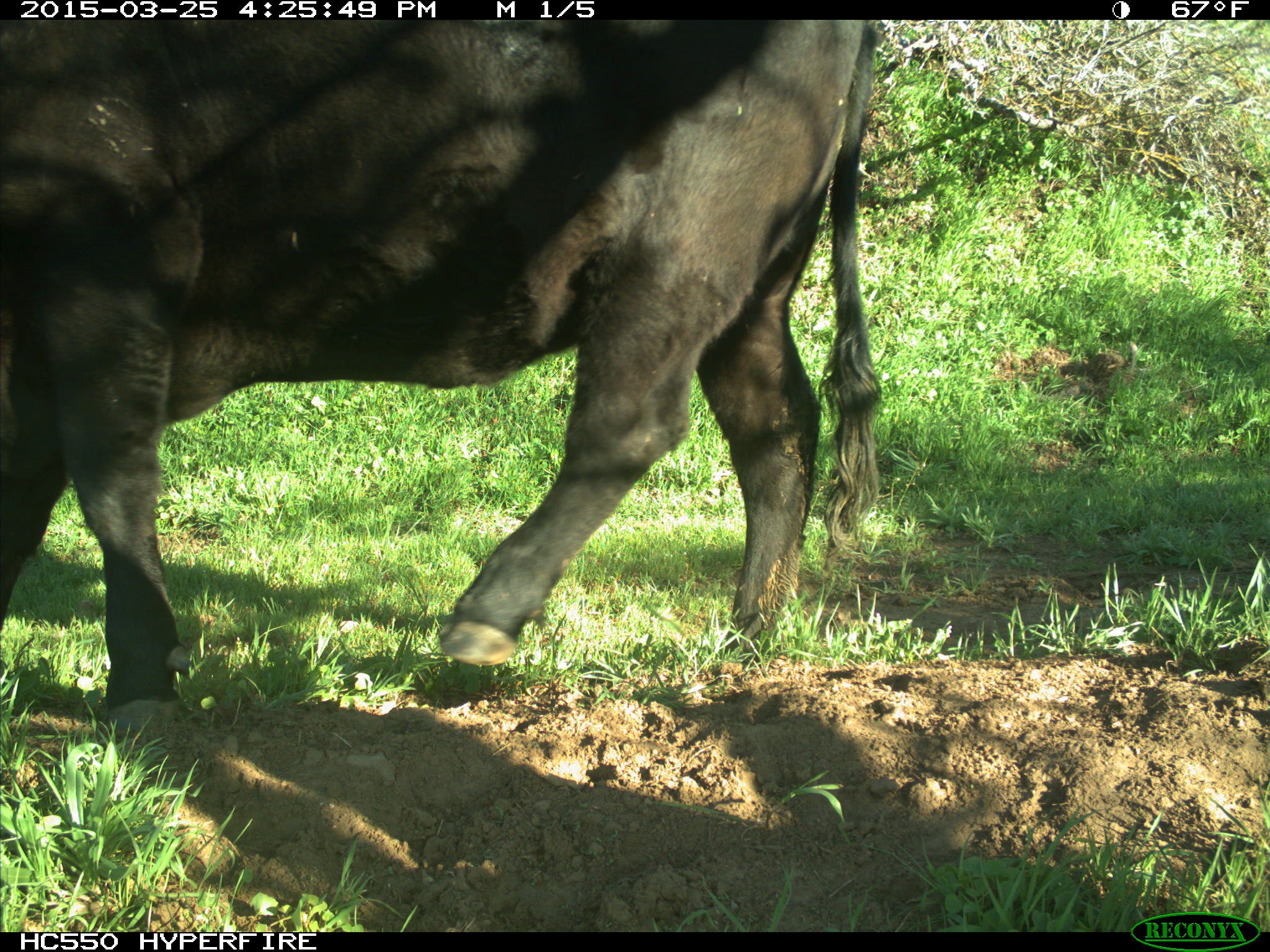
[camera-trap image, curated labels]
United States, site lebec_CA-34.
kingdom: Animalia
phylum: Chordata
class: Mammalia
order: Artiodactyla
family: Bovidae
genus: Bos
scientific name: Bos taurus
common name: domestic cow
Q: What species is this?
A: Bos taurus (domestic cow).